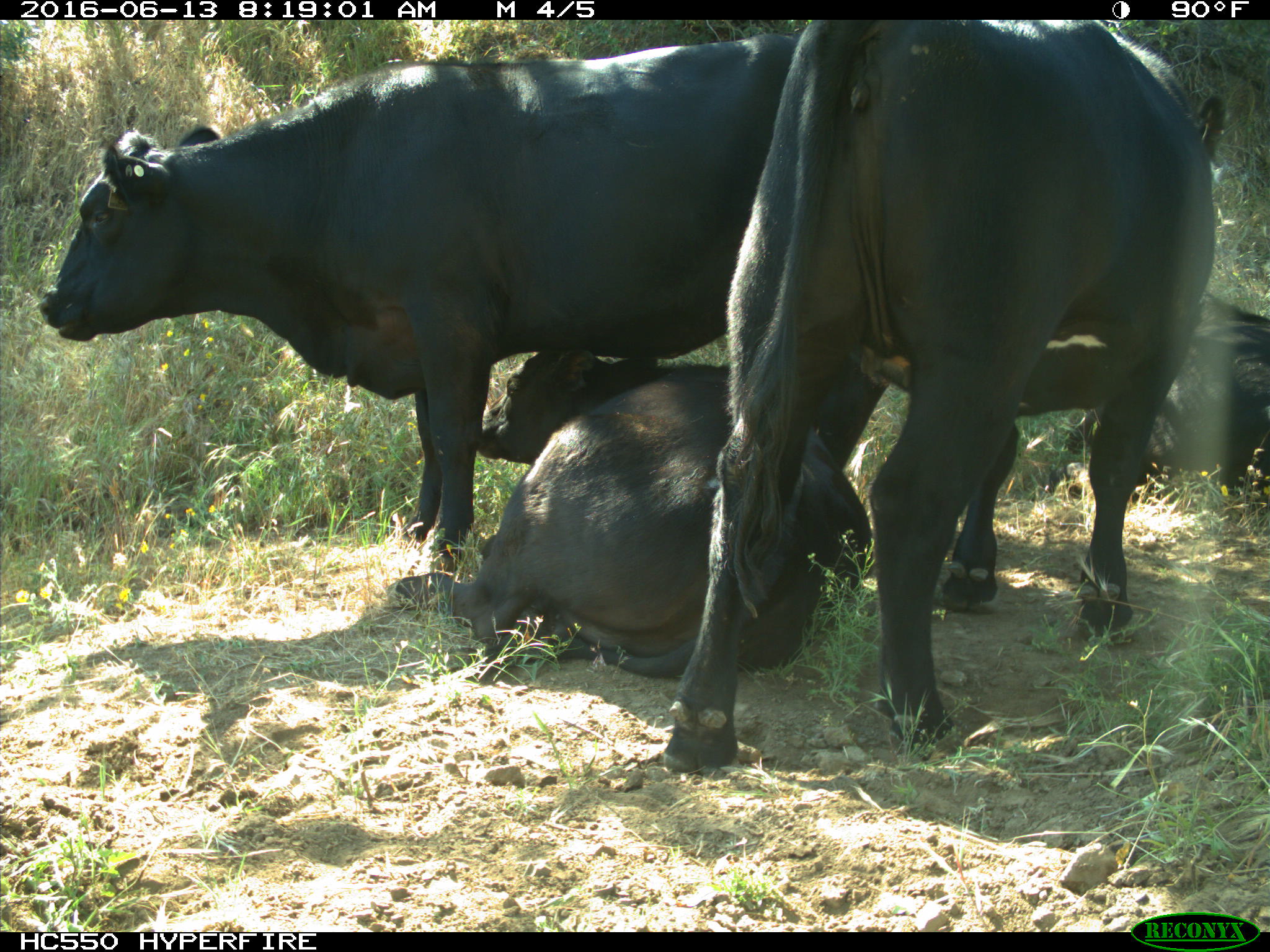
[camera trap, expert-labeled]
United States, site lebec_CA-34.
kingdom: Animalia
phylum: Chordata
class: Mammalia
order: Artiodactyla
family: Bovidae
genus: Bos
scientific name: Bos taurus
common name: domestic cow